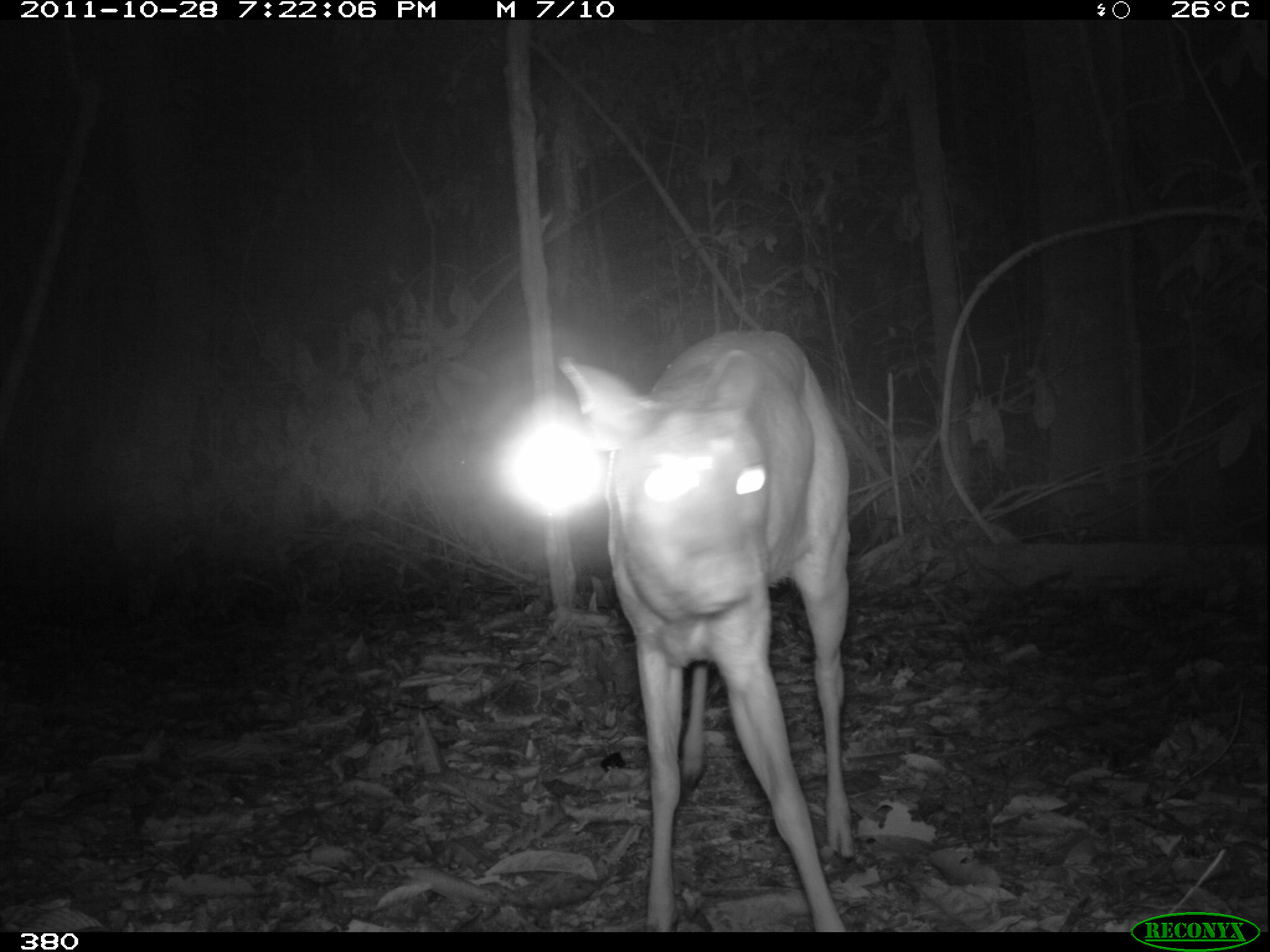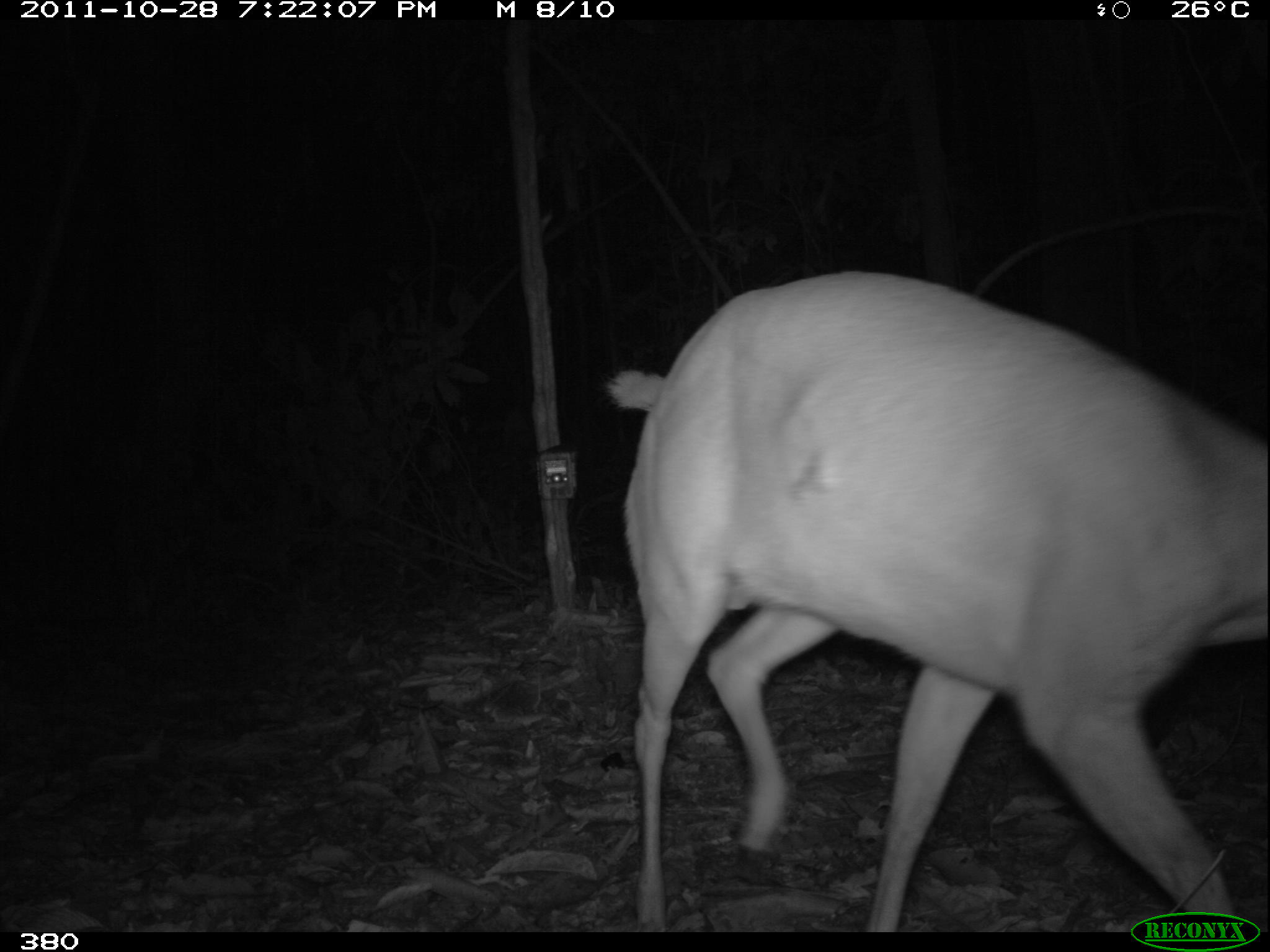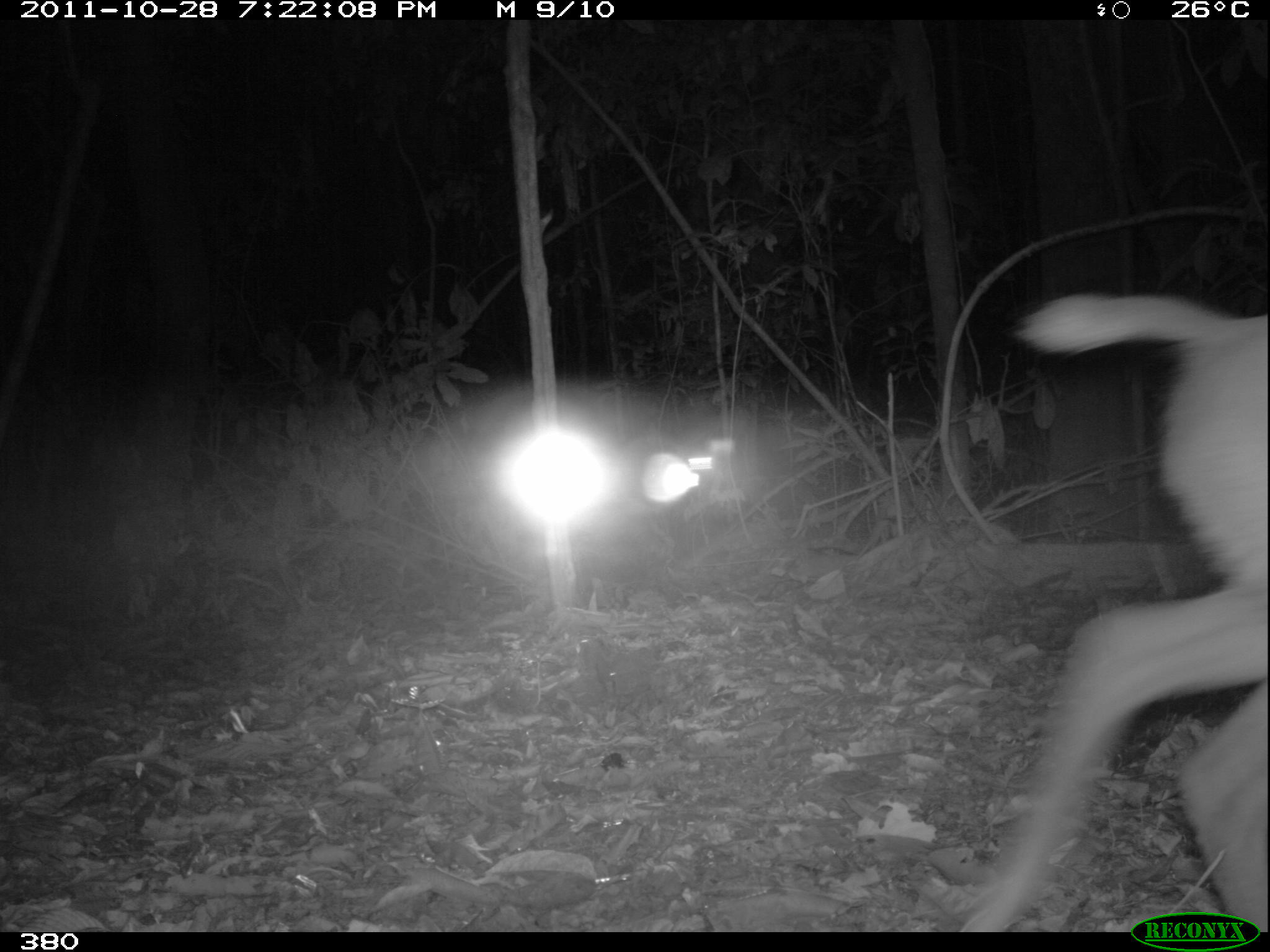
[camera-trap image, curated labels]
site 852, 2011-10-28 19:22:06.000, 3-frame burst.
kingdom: Animalia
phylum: Chordata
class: Mammalia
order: Artiodactyla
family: Cervidae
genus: Mazama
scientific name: Mazama americana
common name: red brocket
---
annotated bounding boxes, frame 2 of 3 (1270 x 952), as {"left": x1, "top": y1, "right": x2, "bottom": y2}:
mazama americana: {"left": 608, "top": 269, "right": 1264, "bottom": 930}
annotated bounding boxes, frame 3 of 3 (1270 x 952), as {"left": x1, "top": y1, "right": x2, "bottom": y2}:
mazama americana: {"left": 958, "top": 291, "right": 1270, "bottom": 925}